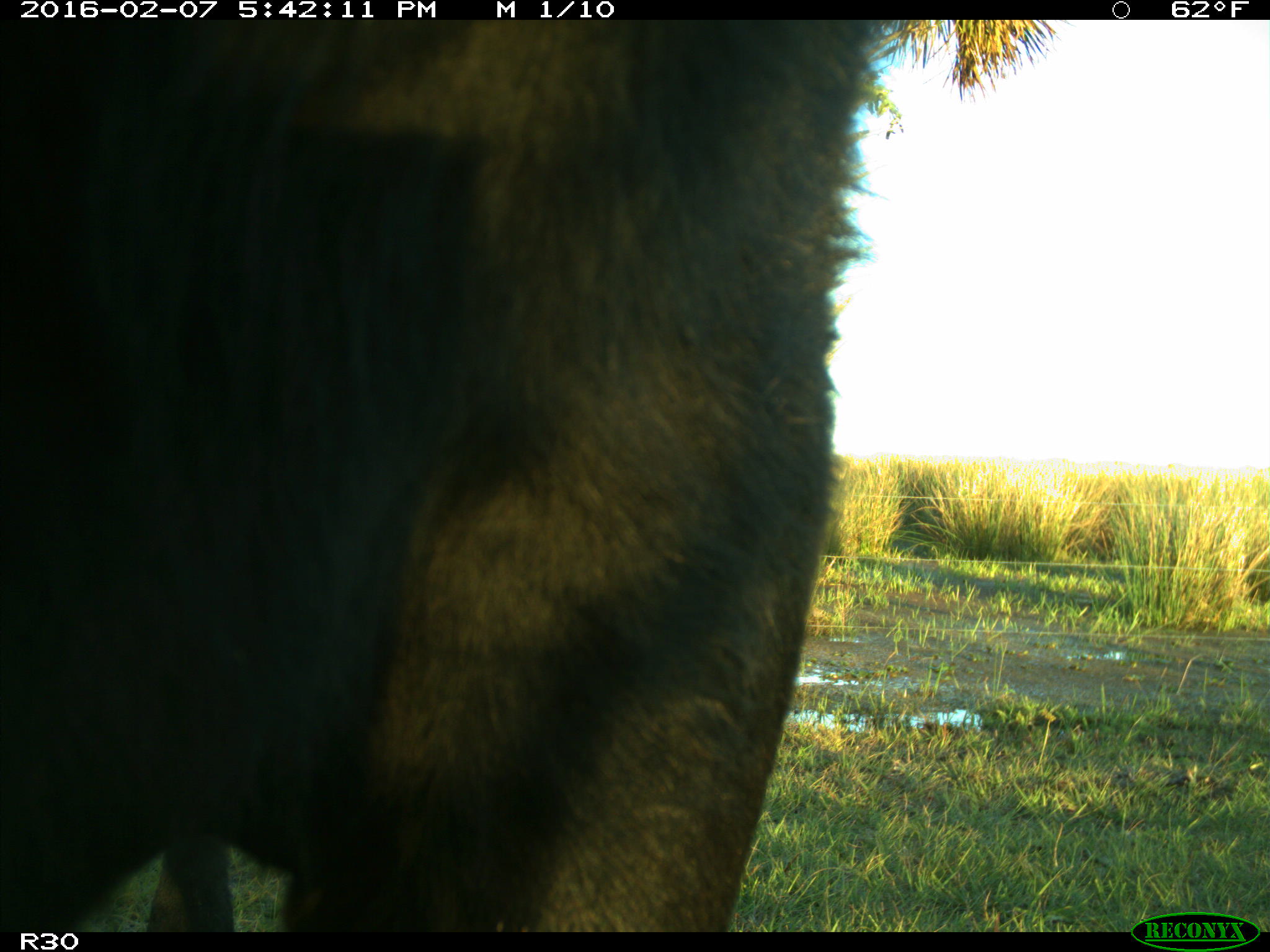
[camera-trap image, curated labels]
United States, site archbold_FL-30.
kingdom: Animalia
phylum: Chordata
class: Mammalia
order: Artiodactyla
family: Bovidae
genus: Bos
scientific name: Bos taurus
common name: domestic cow